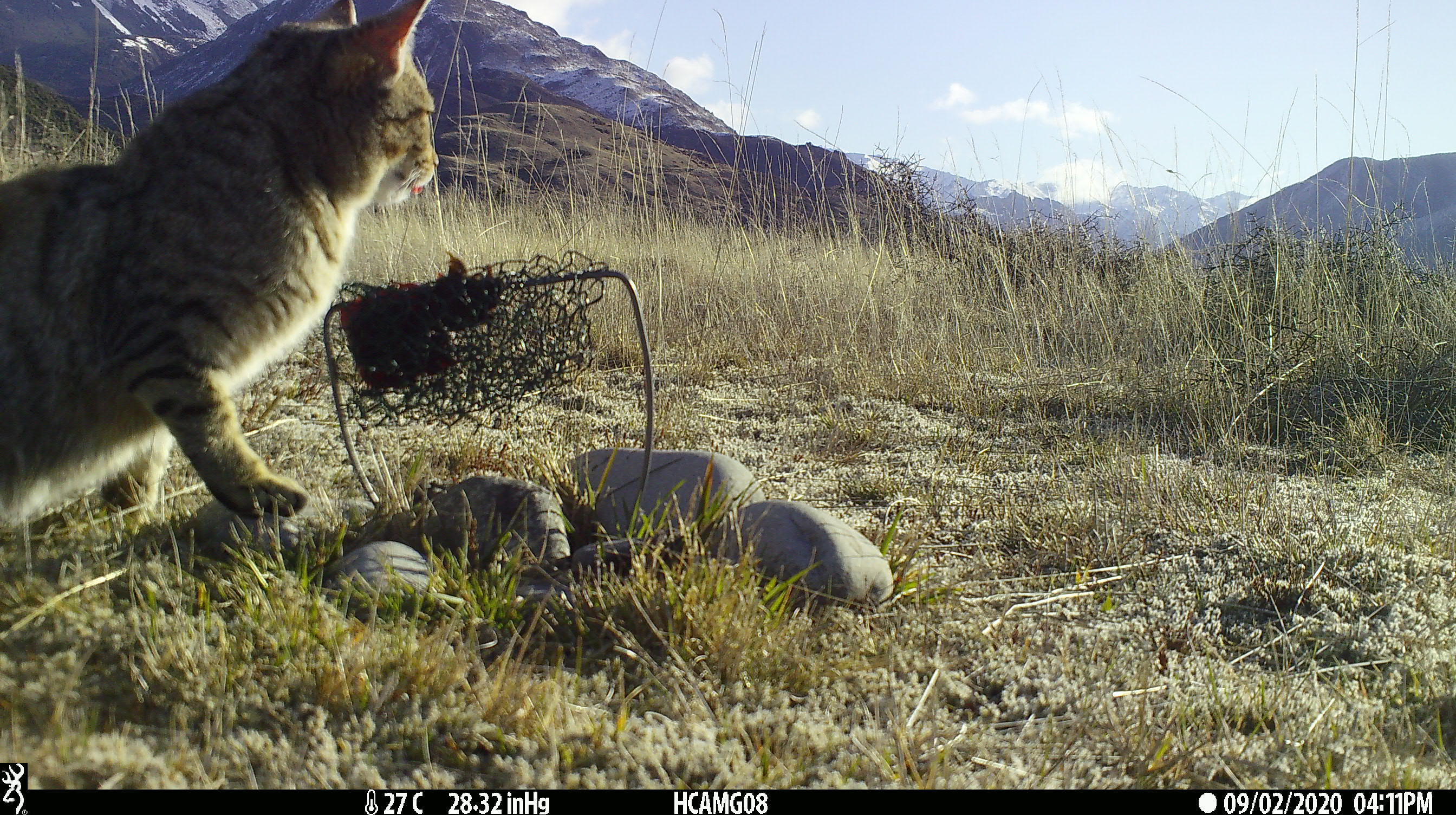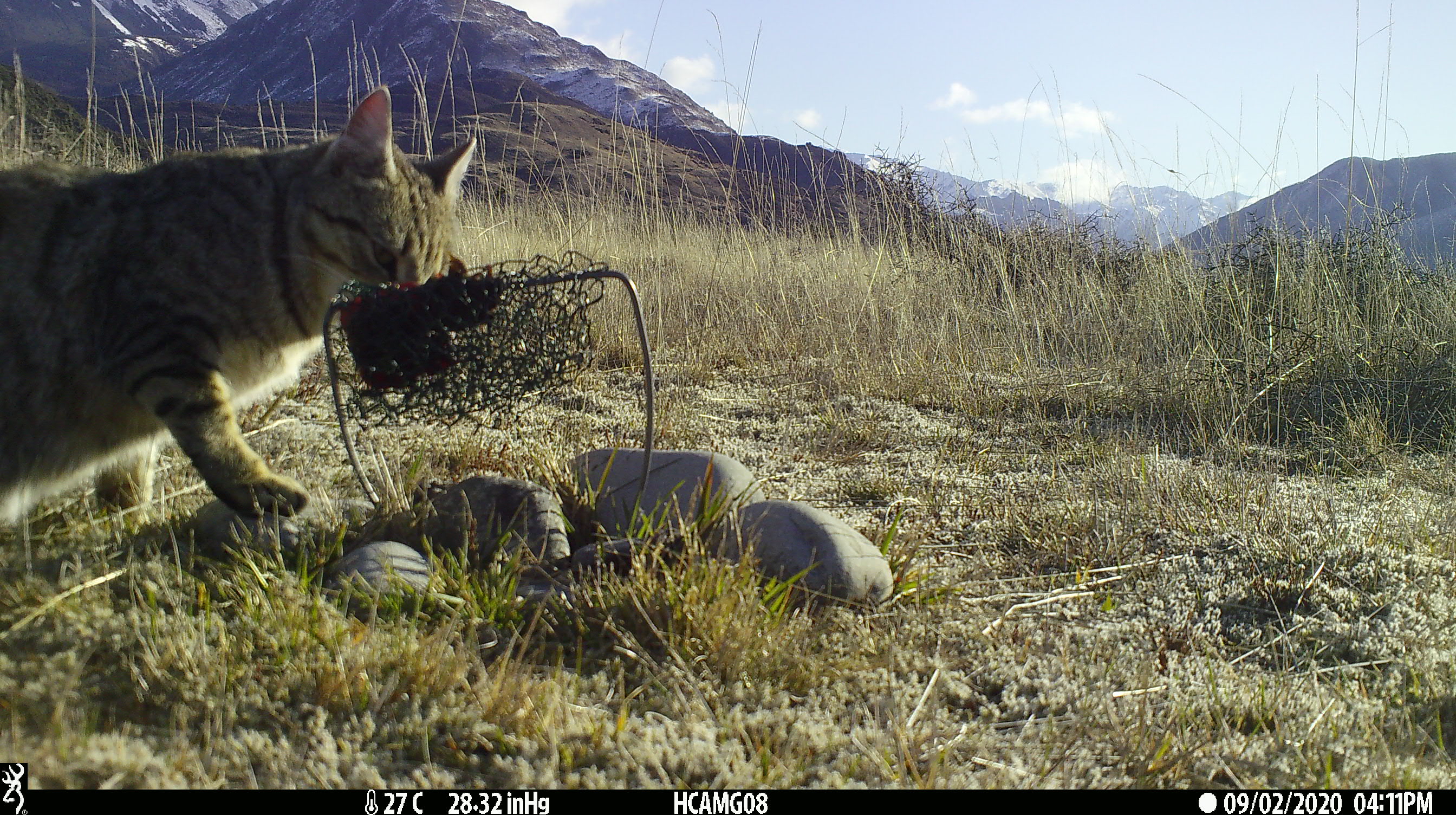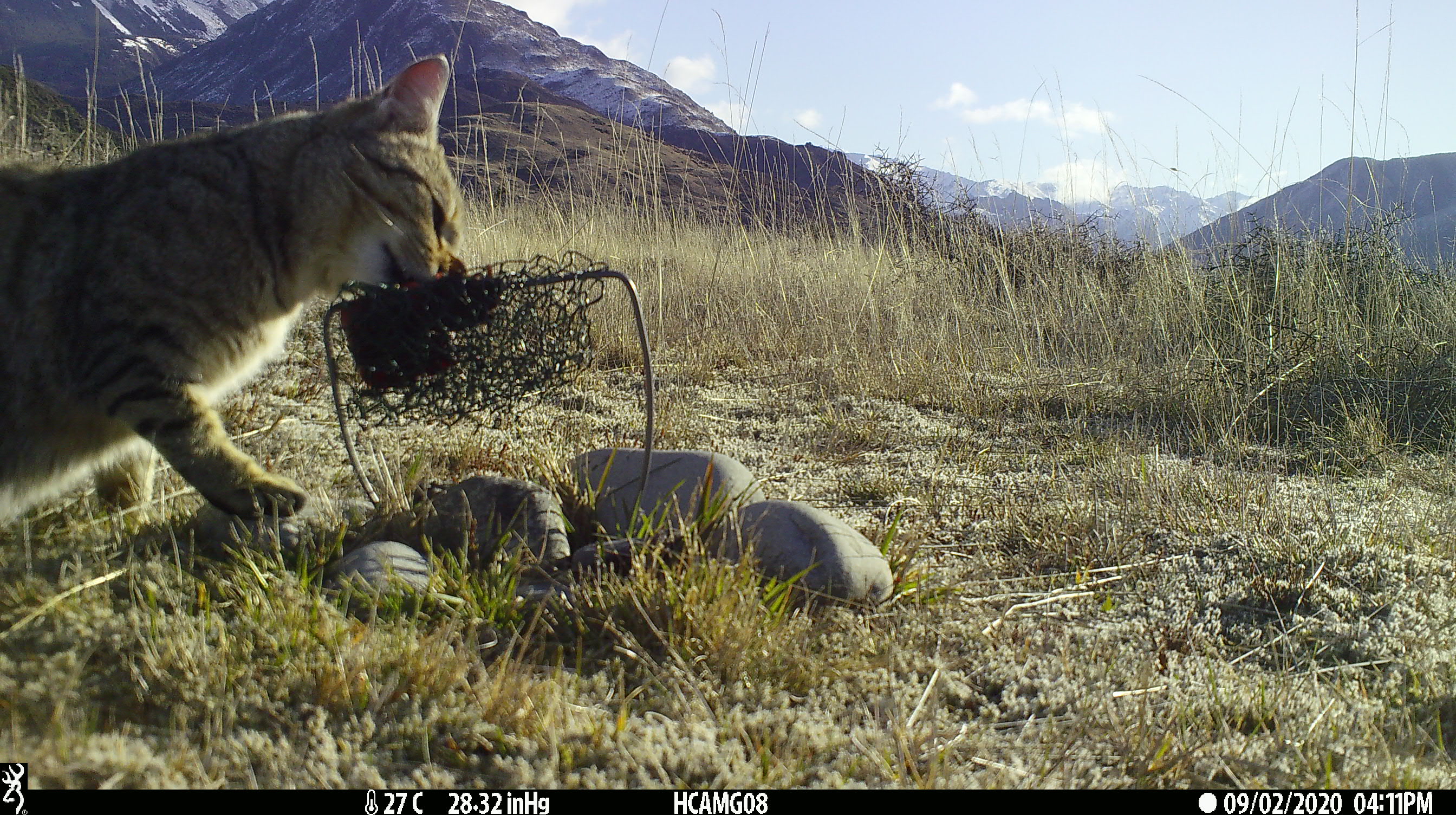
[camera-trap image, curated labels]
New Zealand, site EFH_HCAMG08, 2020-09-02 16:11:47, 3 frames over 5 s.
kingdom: Animalia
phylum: Chordata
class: Mammalia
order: Carnivora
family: Felidae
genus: Felis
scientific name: Felis catus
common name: domestic cat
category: cat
Cat (domestic cat) (Felis catus).